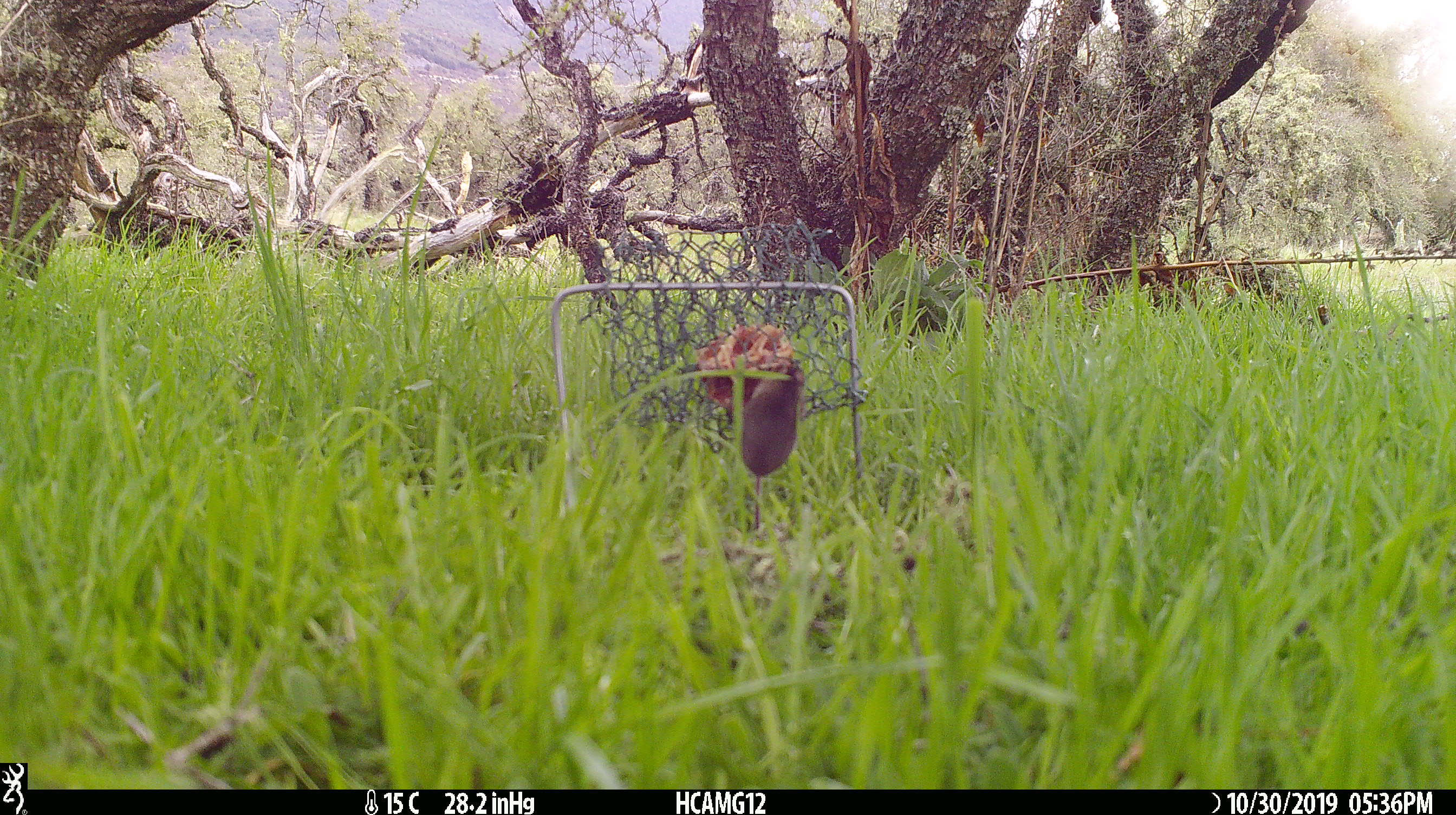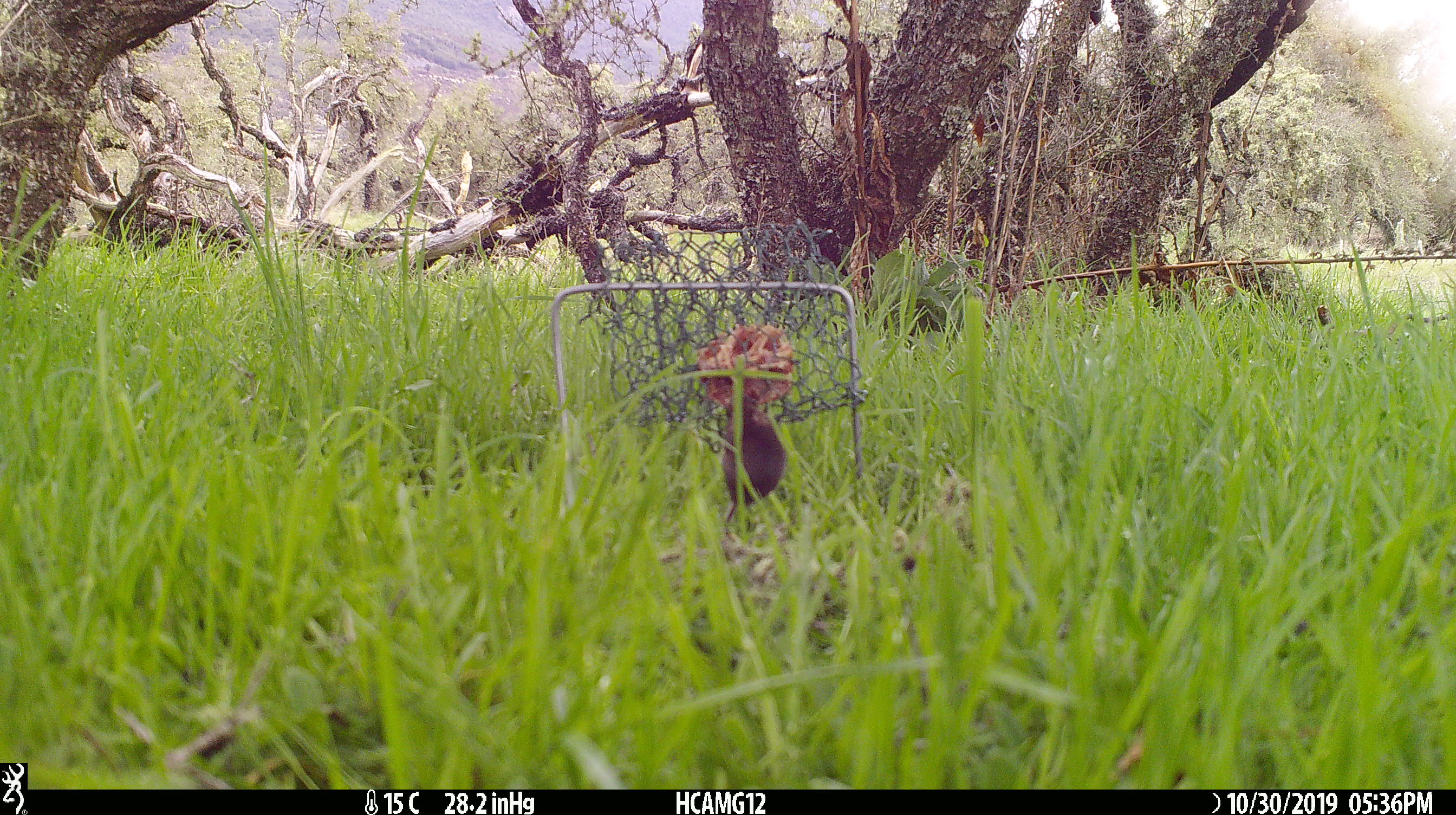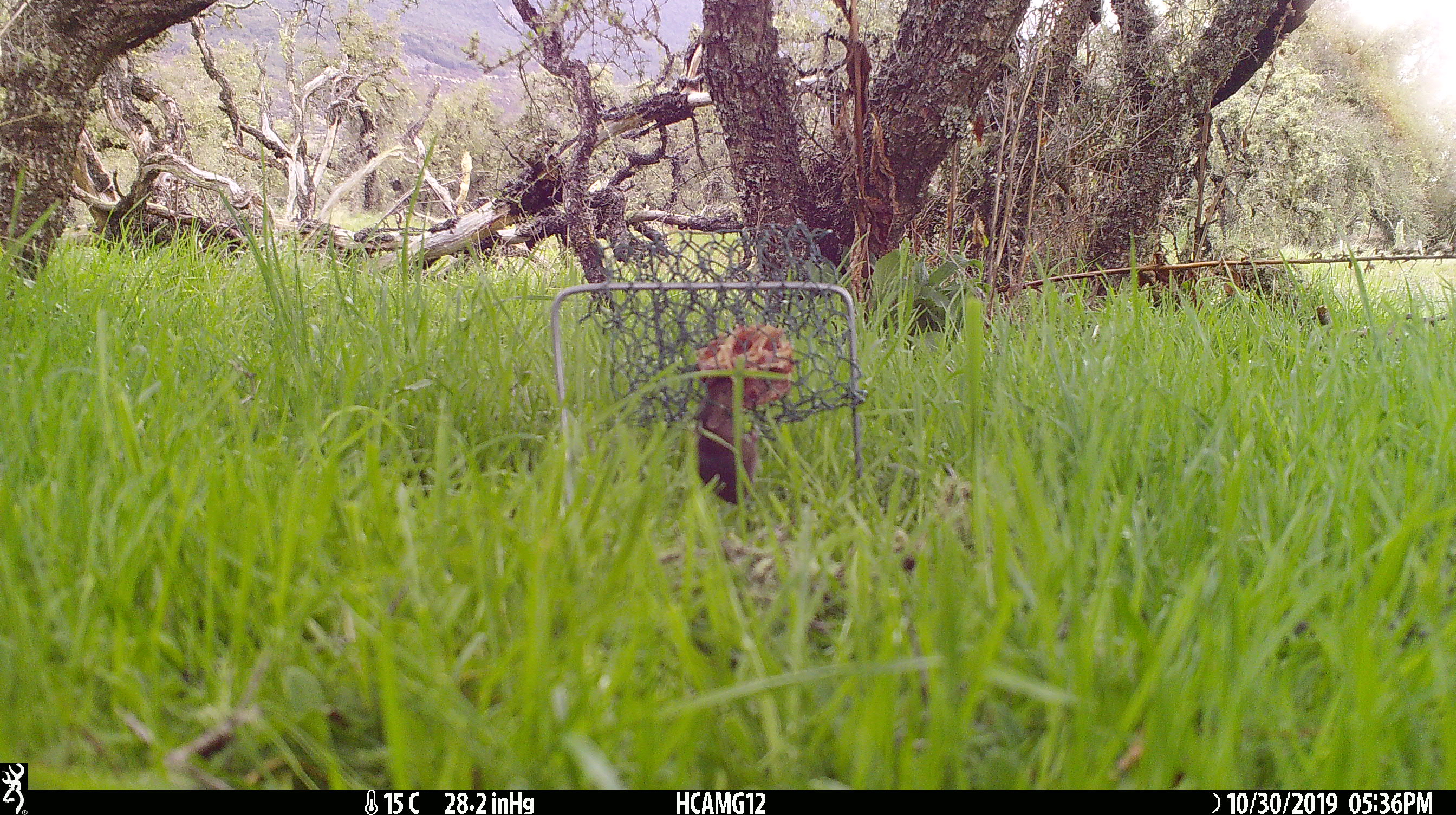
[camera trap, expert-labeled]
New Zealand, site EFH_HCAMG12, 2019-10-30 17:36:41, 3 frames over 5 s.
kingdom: Animalia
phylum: Chordata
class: Mammalia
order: Rodentia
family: Muridae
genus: Mus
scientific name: Mus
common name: mouse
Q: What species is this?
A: Mouse (Mus).